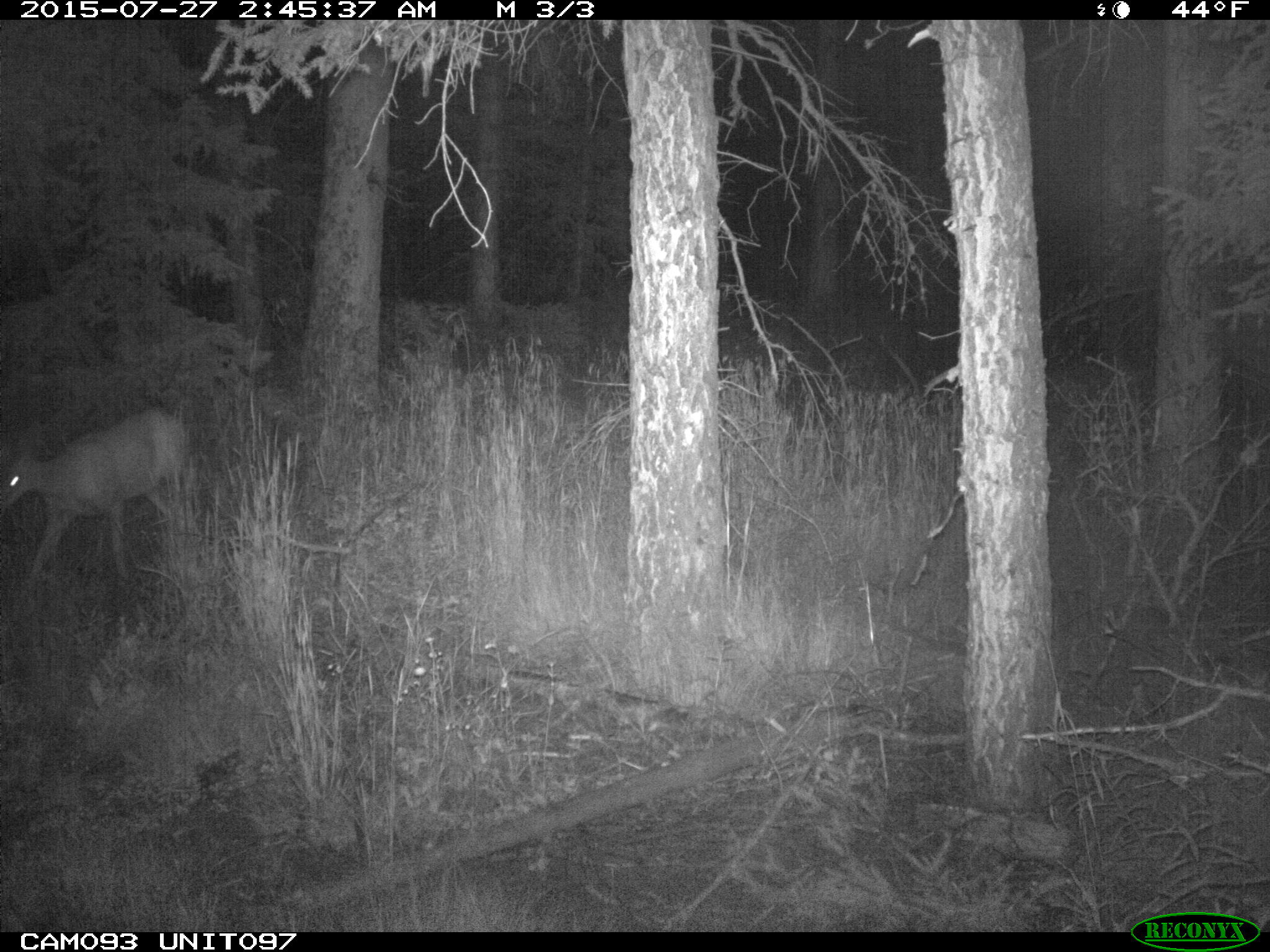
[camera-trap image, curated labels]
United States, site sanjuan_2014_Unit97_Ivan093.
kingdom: Animalia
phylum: Chordata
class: Mammalia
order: Artiodactyla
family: Cervidae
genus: Odocoileus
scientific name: Odocoileus hemionus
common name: mule deer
Odocoileus hemionus (mule deer).